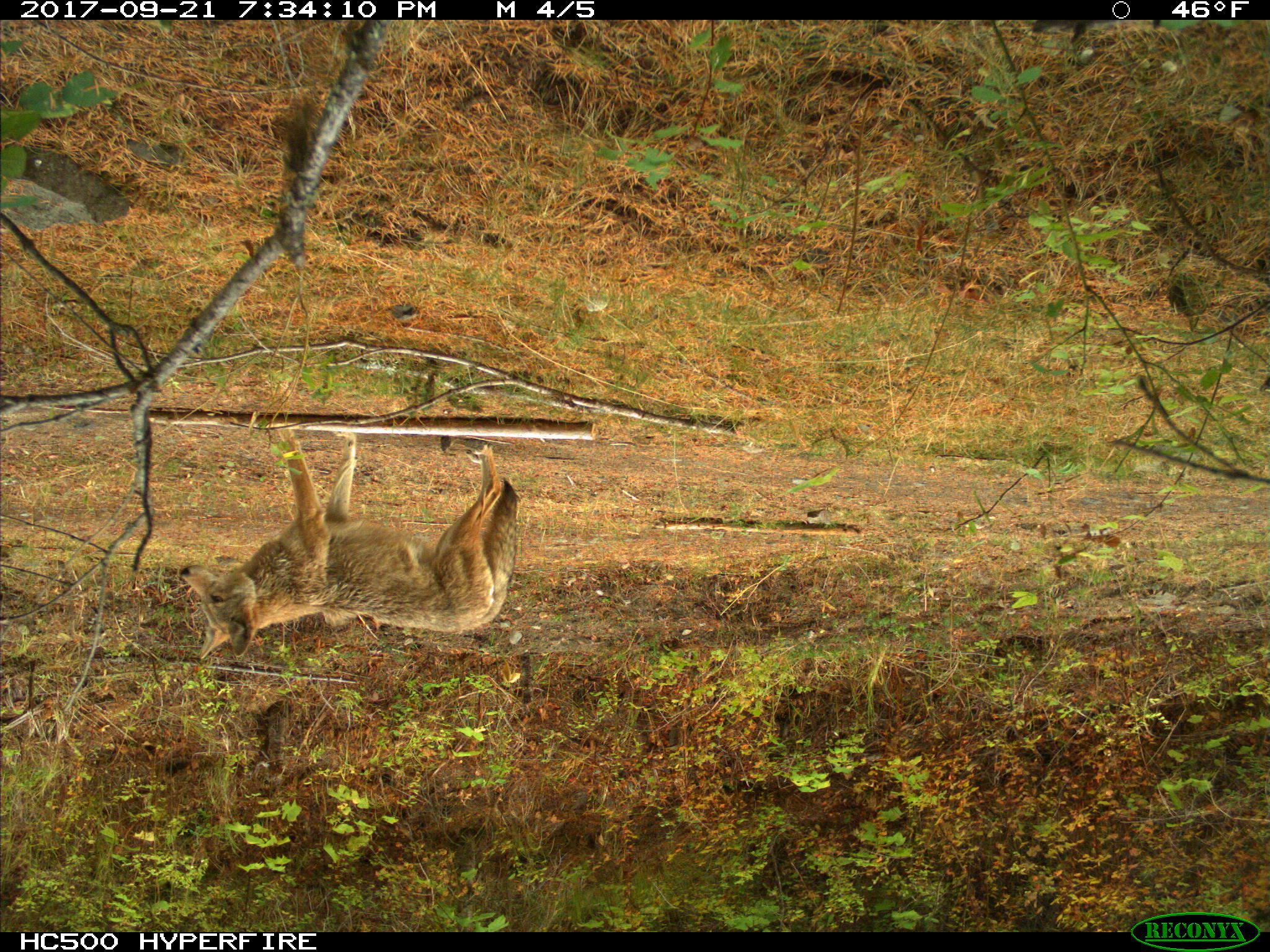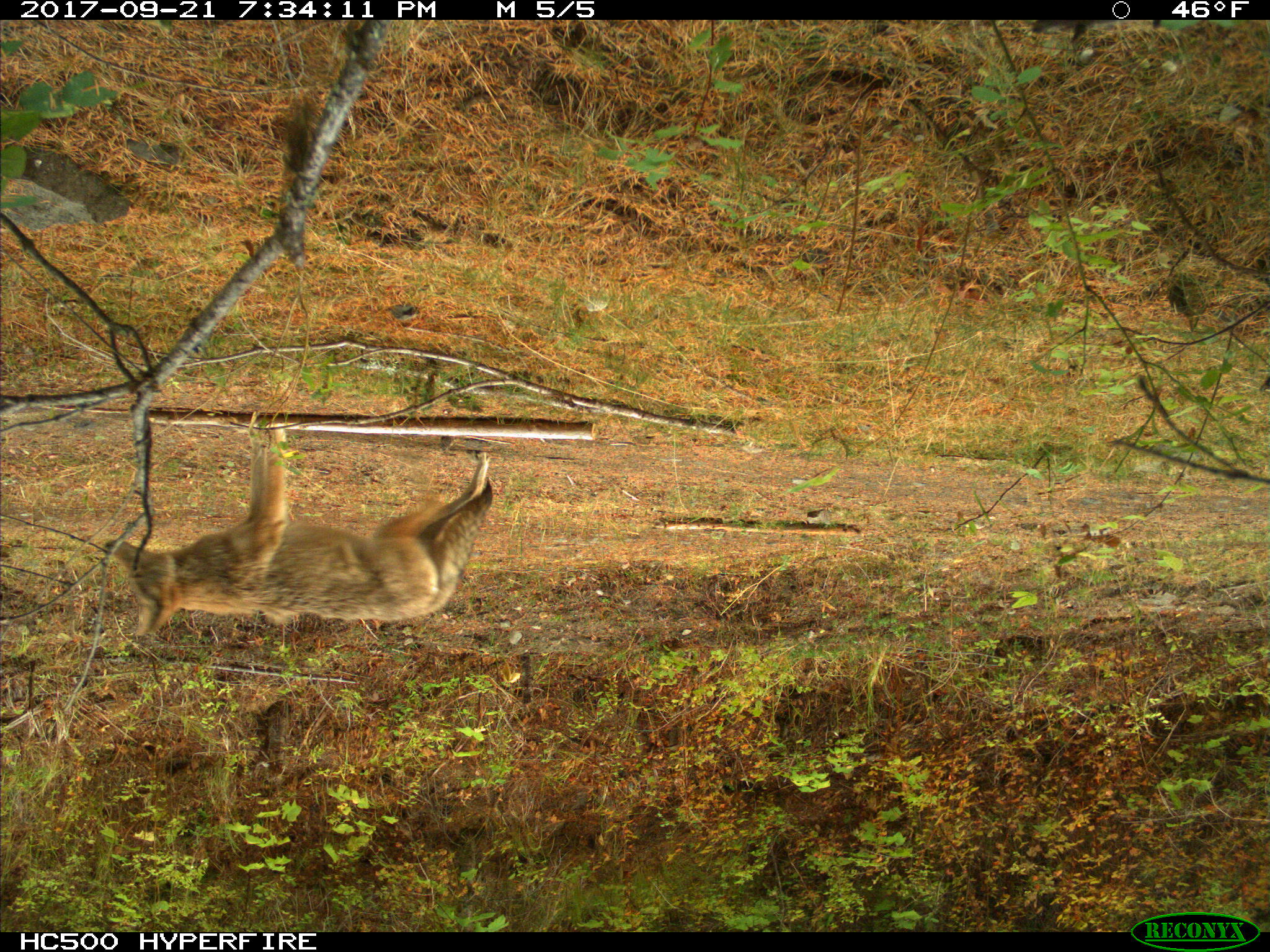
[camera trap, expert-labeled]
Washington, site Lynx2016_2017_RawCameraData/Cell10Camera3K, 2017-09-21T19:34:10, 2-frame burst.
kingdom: Animalia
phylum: Chordata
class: Mammalia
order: Carnivora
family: Canidae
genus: Canis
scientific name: Canis latrans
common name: coyote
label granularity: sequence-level